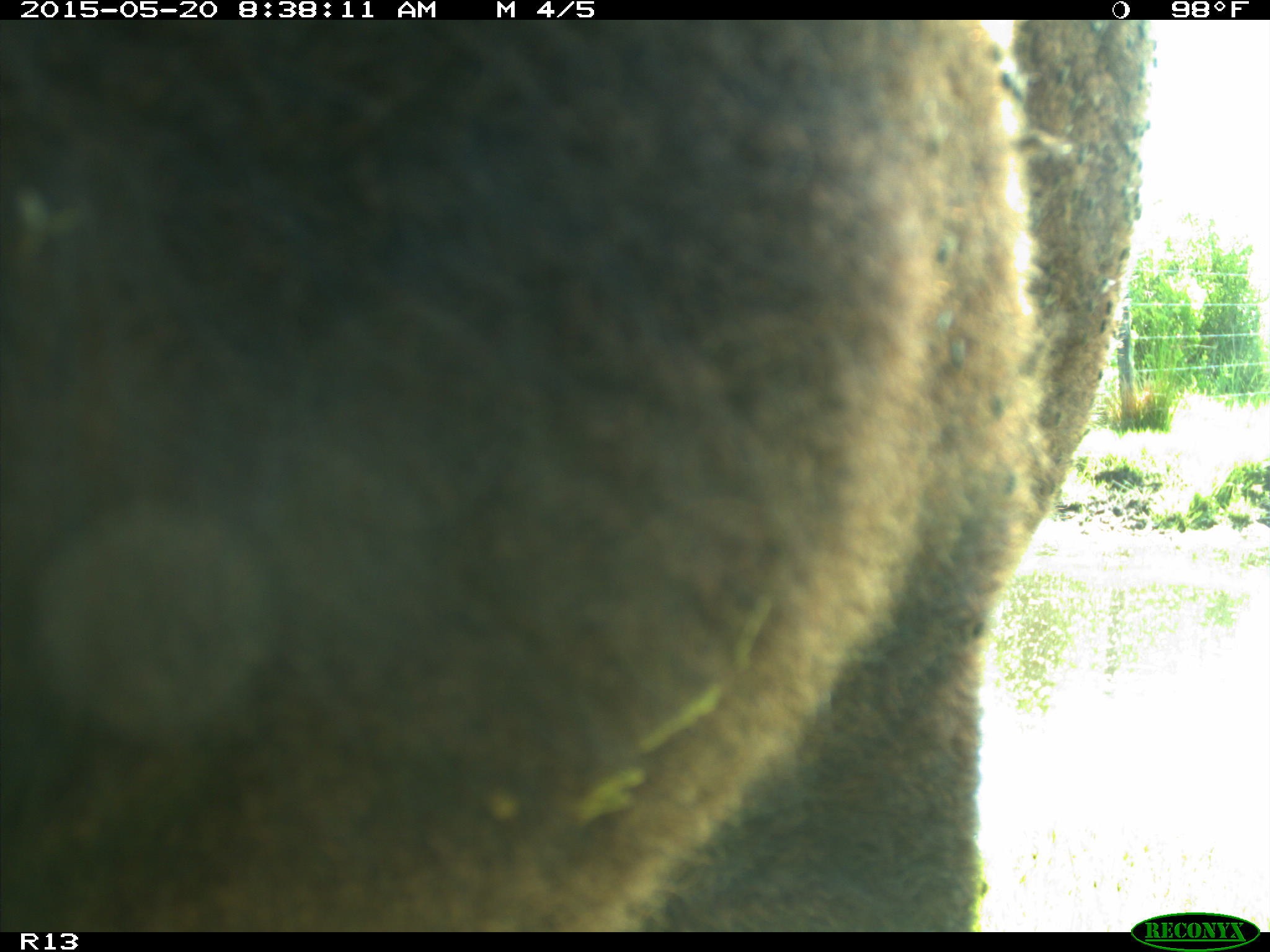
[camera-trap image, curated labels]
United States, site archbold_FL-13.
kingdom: Animalia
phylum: Chordata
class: Mammalia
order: Artiodactyla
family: Bovidae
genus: Bos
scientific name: Bos taurus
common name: domestic cow